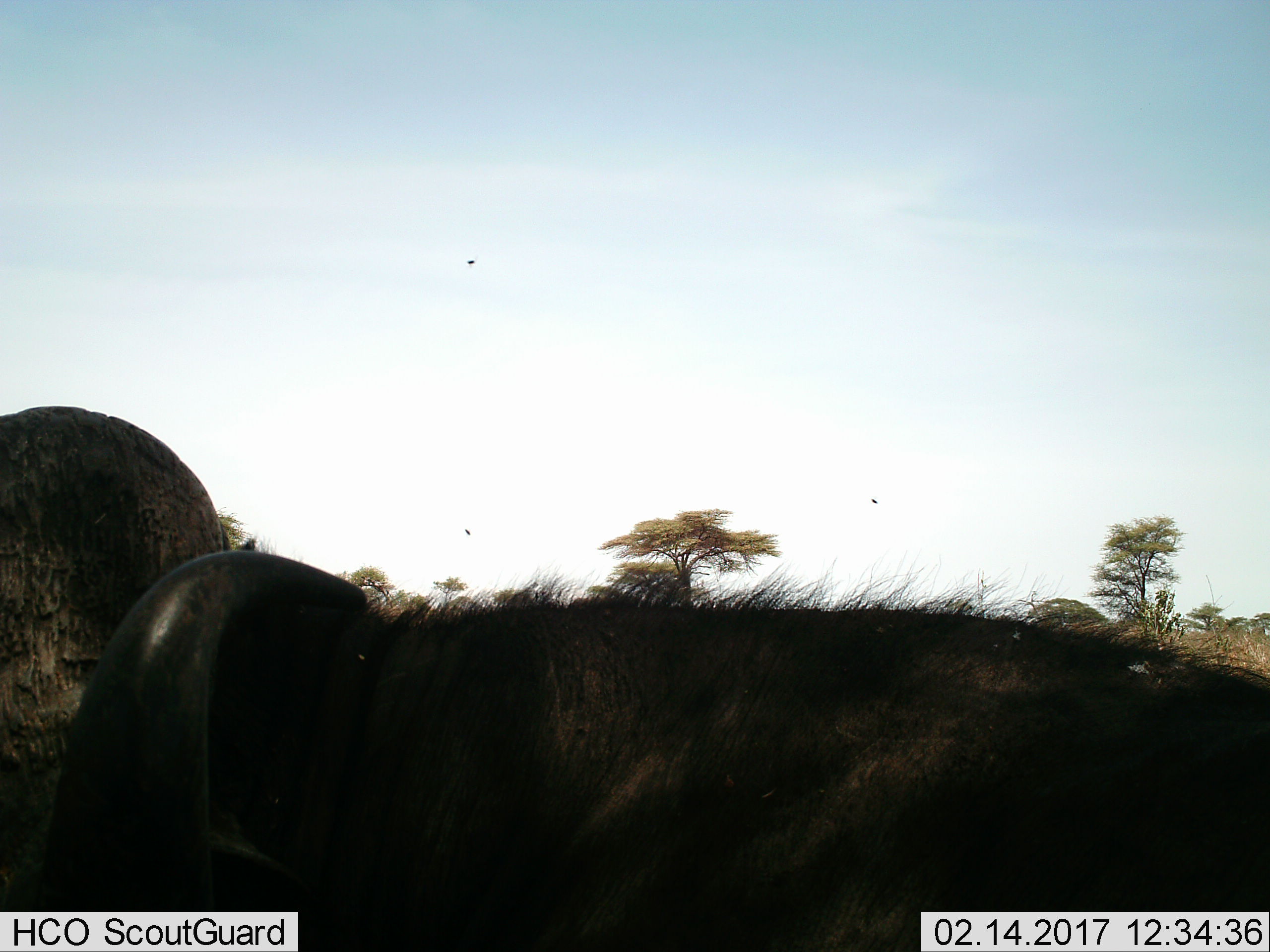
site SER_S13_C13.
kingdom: Animalia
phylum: Chordata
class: Mammalia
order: Artiodactyla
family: Bovidae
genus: Syncerus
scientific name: Syncerus caffer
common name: african buffalo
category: buffalo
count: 1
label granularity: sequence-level